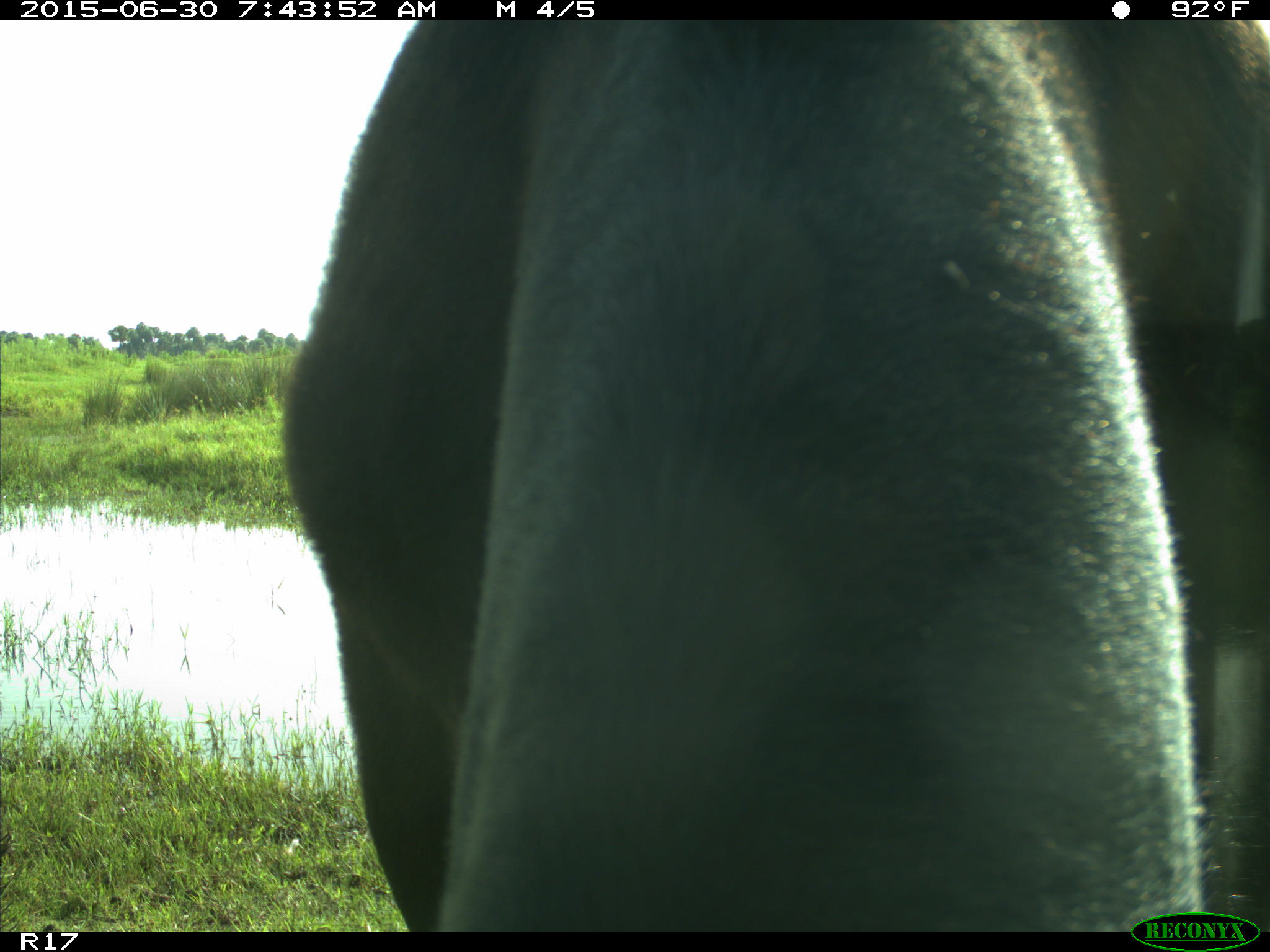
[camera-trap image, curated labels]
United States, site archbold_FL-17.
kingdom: Animalia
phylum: Chordata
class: Mammalia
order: Artiodactyla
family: Bovidae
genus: Bos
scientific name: Bos taurus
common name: domestic cow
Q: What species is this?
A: Bos taurus (domestic cow).